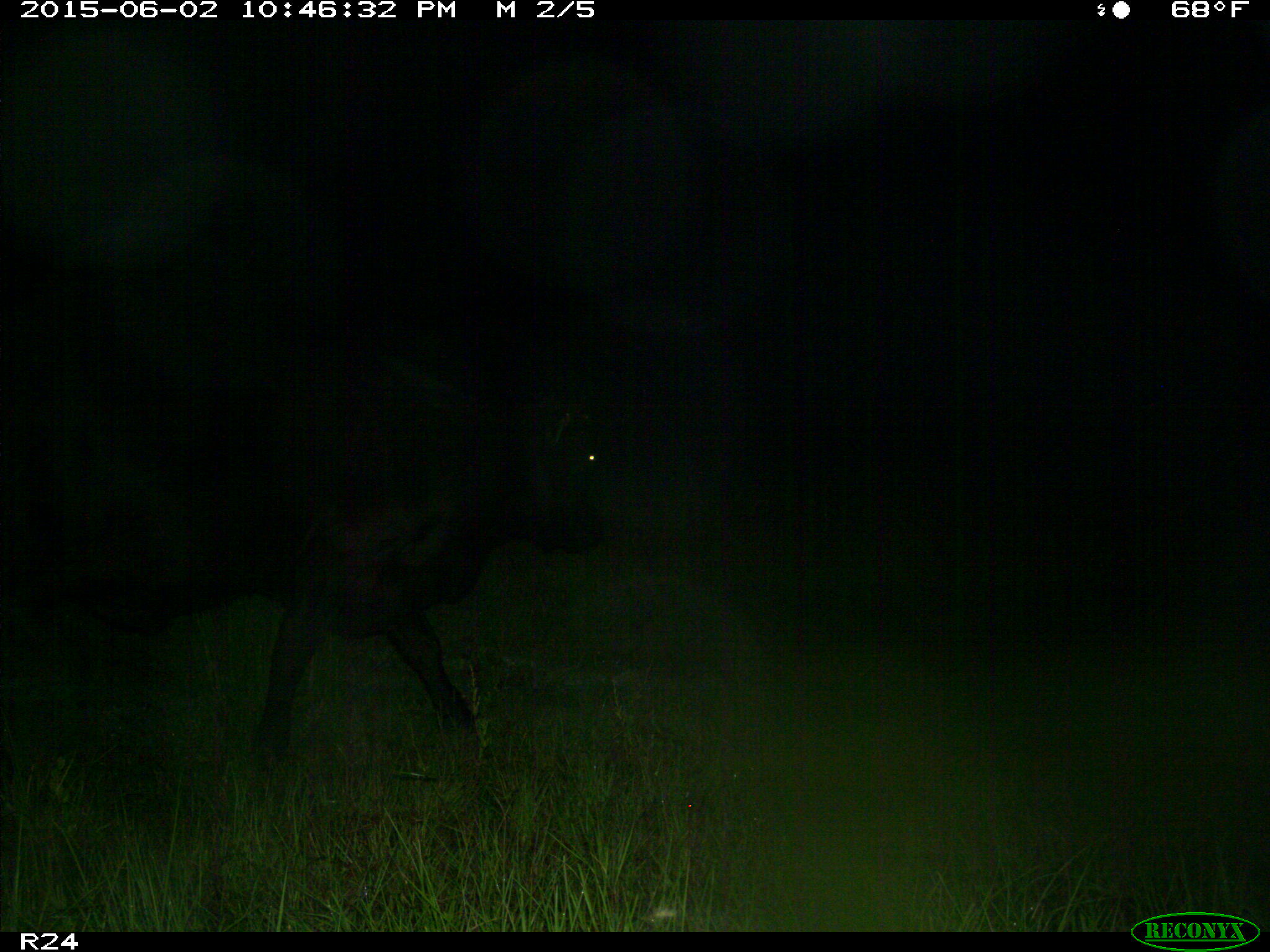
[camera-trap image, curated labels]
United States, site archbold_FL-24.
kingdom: Animalia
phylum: Chordata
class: Mammalia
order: Artiodactyla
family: Bovidae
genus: Bos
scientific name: Bos taurus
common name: domestic cow